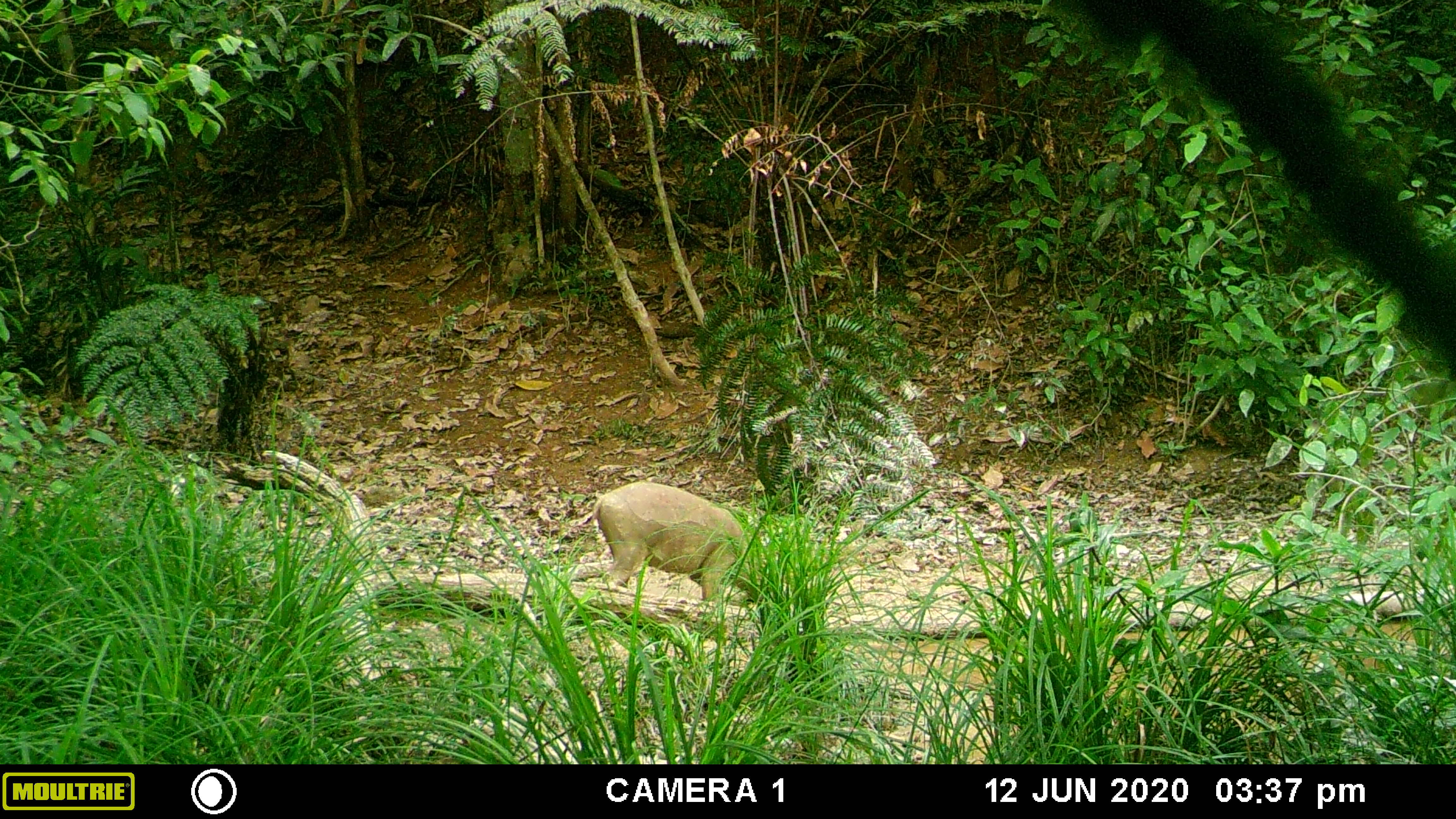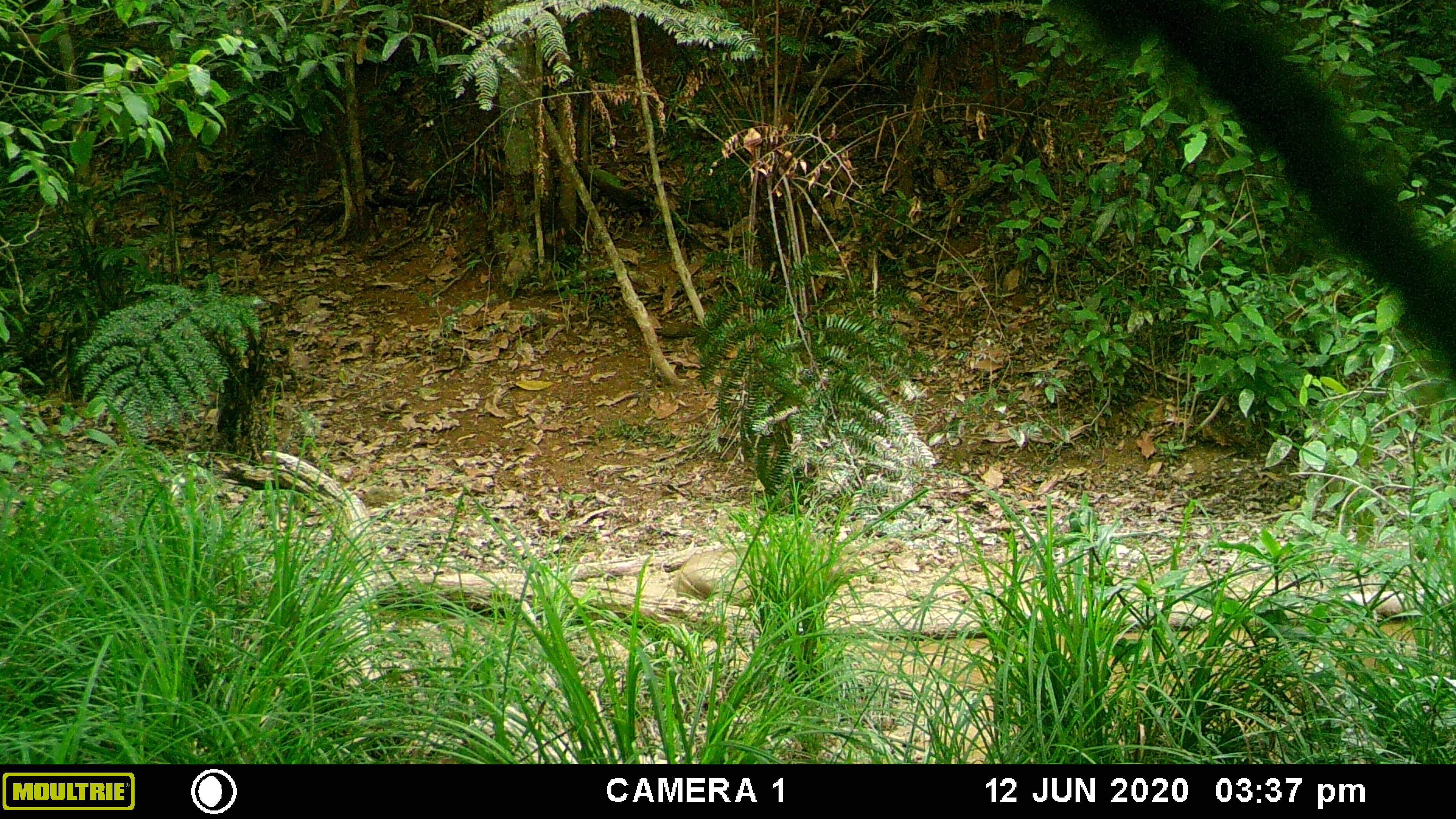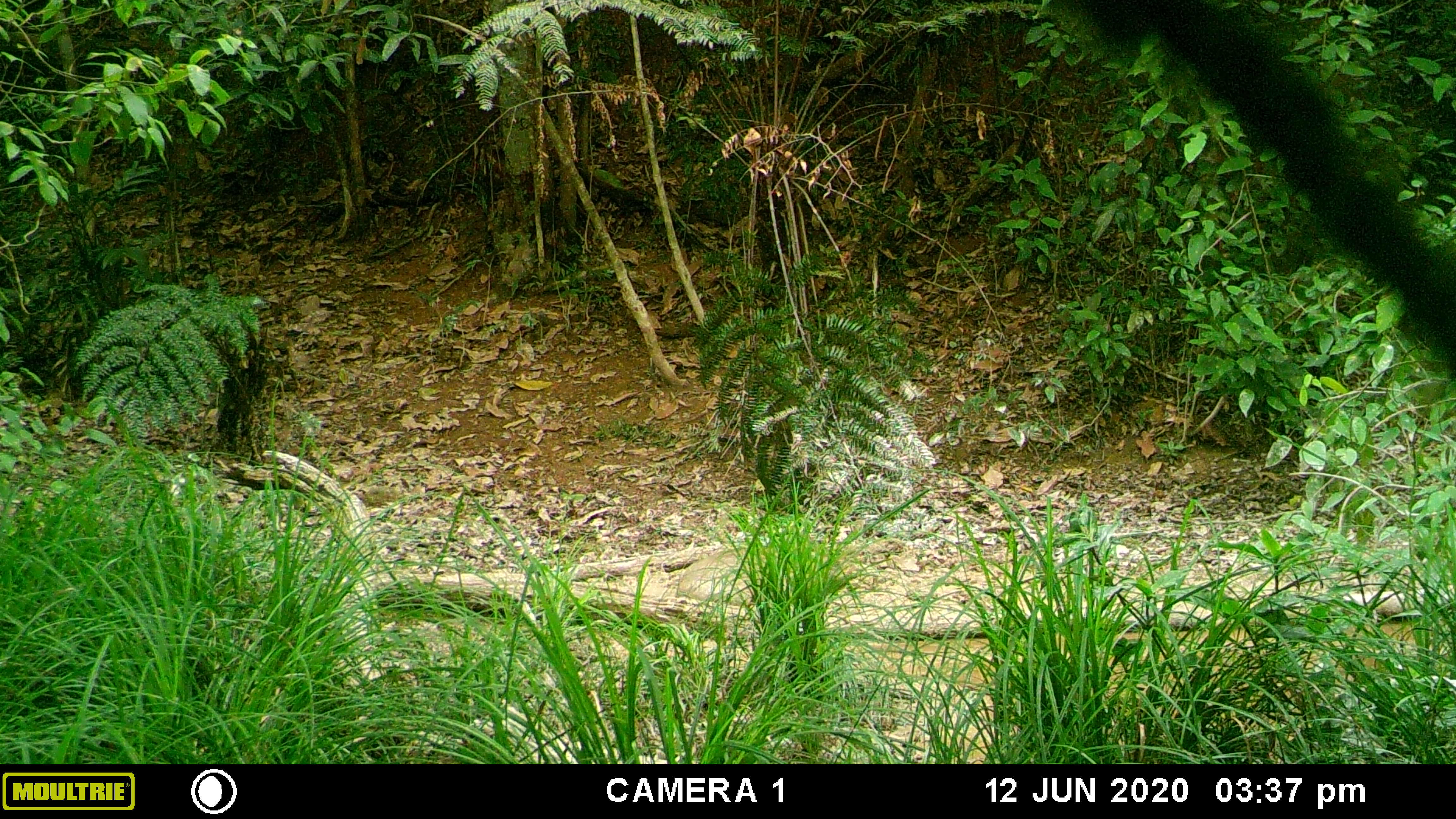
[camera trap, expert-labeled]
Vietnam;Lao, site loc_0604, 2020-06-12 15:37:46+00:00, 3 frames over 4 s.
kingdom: Animalia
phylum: Chordata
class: Mammalia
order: Artiodactyla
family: Suidae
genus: Sus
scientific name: Sus scrofa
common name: eurasian wild pig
Eurasian wild pig (Sus scrofa). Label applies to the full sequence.